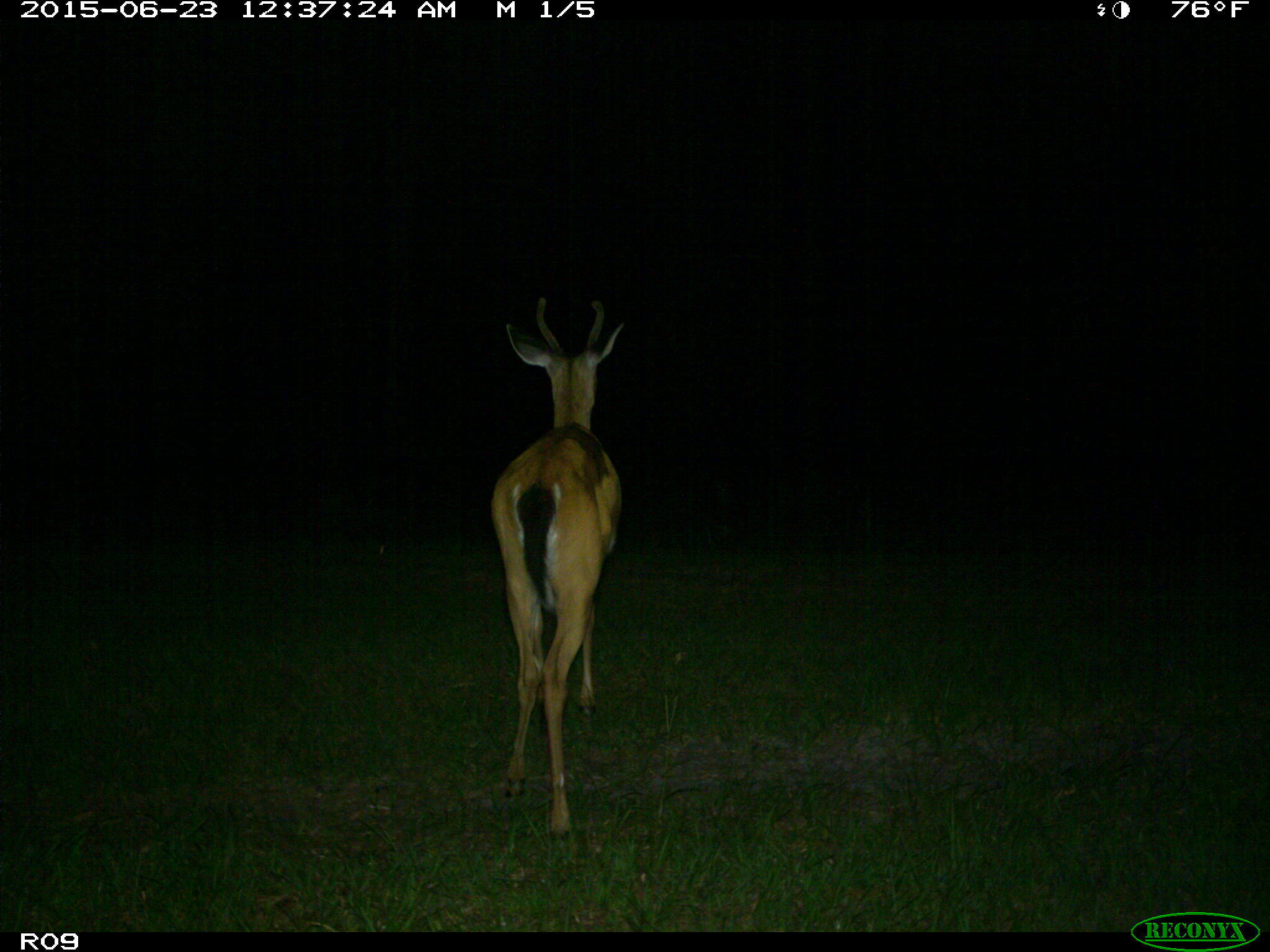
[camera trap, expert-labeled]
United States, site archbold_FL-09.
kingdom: Animalia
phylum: Chordata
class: Mammalia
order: Artiodactyla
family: Cervidae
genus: Odocoileus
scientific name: Odocoileus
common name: deer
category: unidentified deer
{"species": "unidentified deer (deer) (Odocoileus)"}